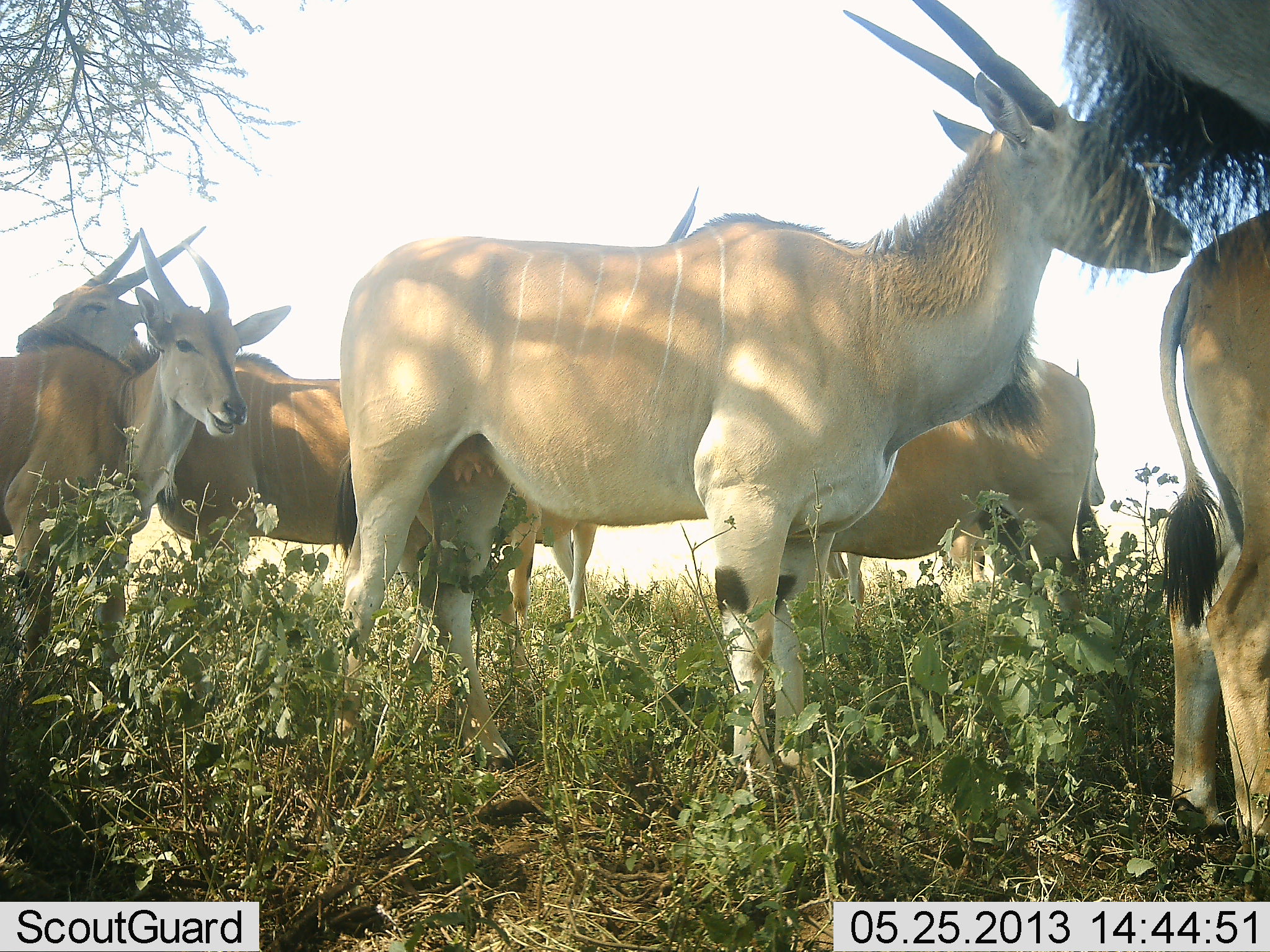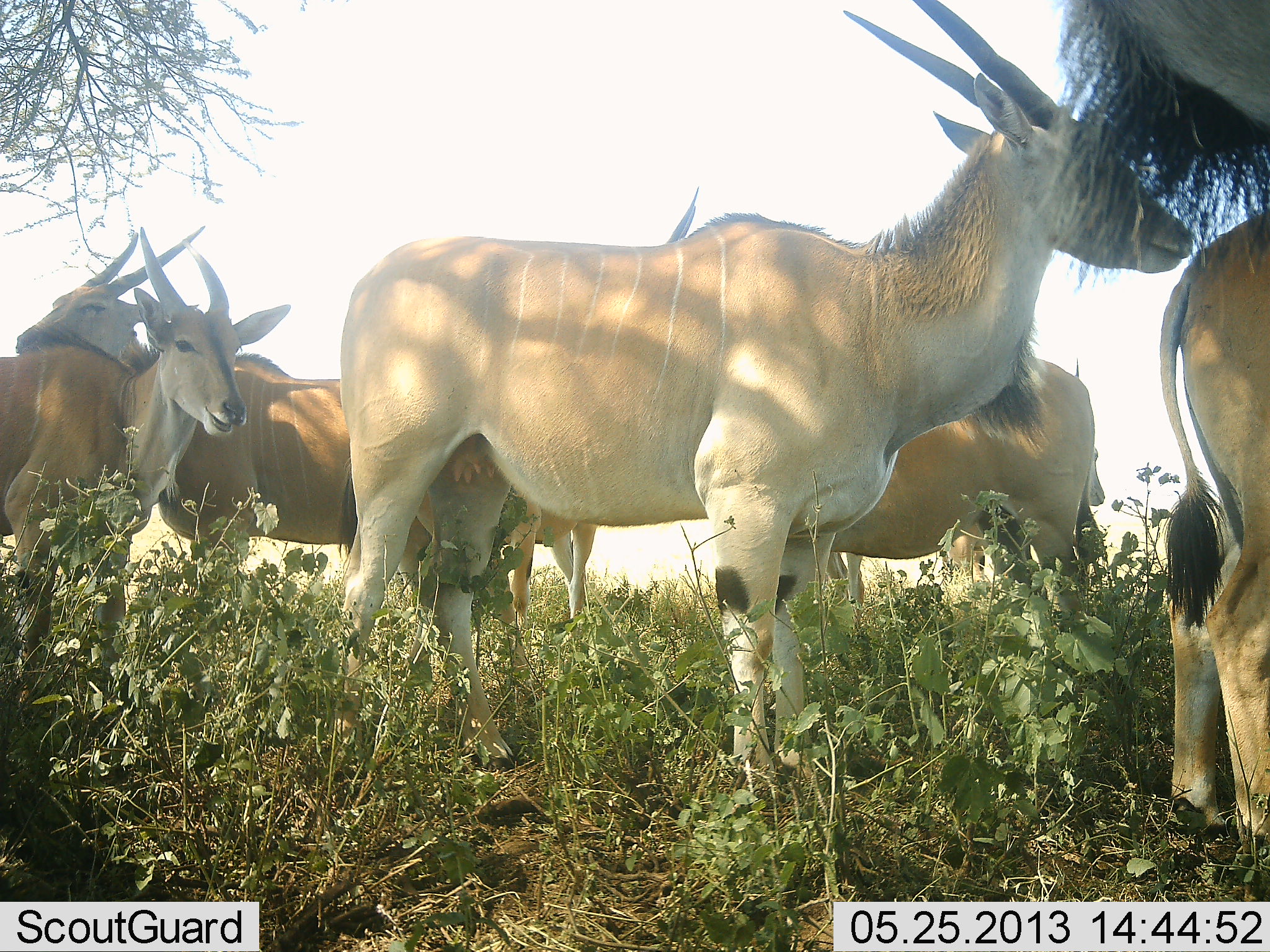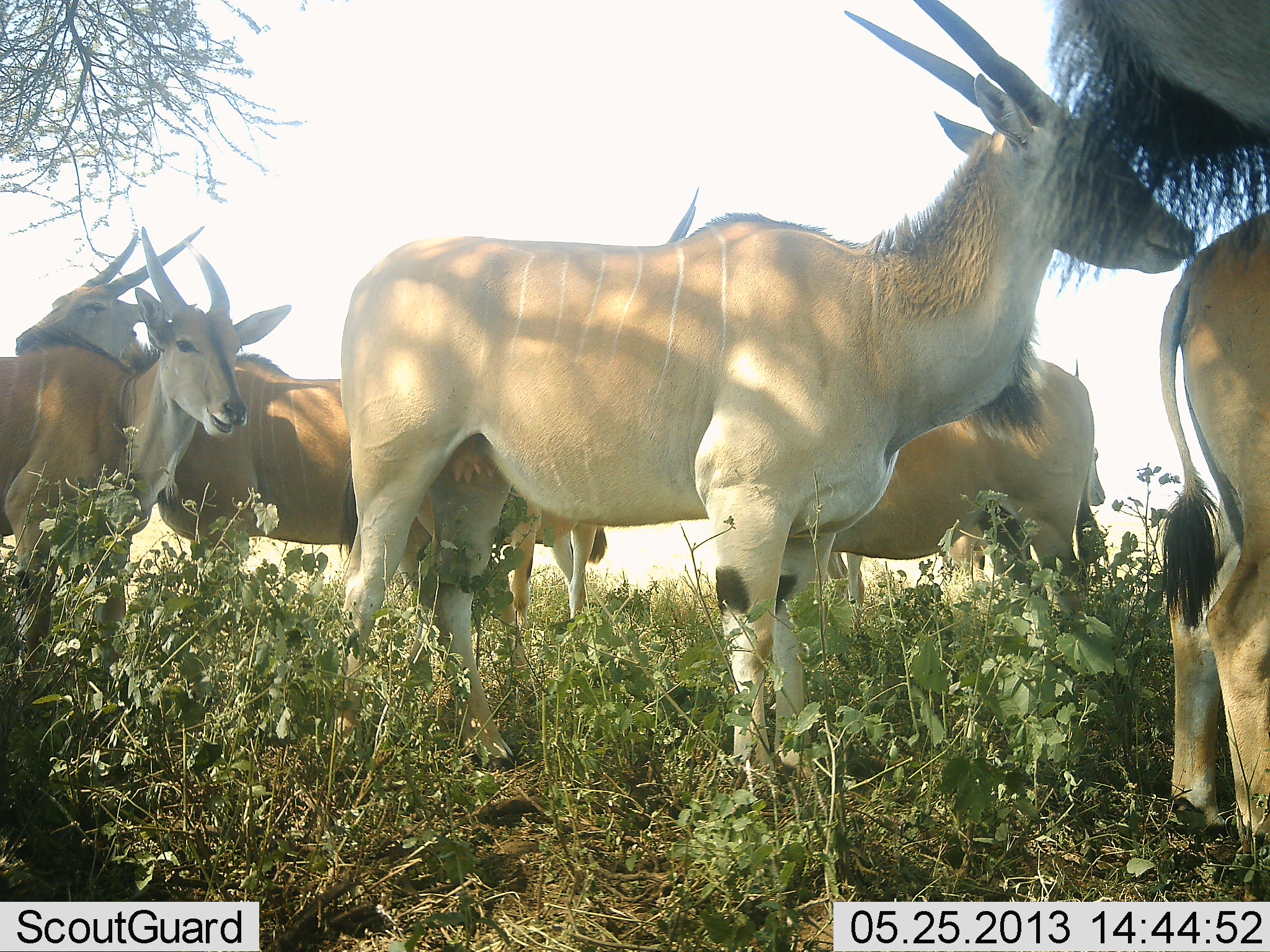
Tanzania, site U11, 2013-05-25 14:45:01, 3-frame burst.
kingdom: Animalia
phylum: Chordata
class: Mammalia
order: Artiodactyla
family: Bovidae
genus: Tragelaphus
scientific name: Tragelaphus oryx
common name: eland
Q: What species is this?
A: Eland (Tragelaphus oryx).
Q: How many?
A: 7.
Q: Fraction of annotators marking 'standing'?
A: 100%.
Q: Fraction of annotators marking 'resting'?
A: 0%.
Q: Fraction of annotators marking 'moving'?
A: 0%.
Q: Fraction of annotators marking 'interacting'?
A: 0%.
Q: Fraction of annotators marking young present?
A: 0%.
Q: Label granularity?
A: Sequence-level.